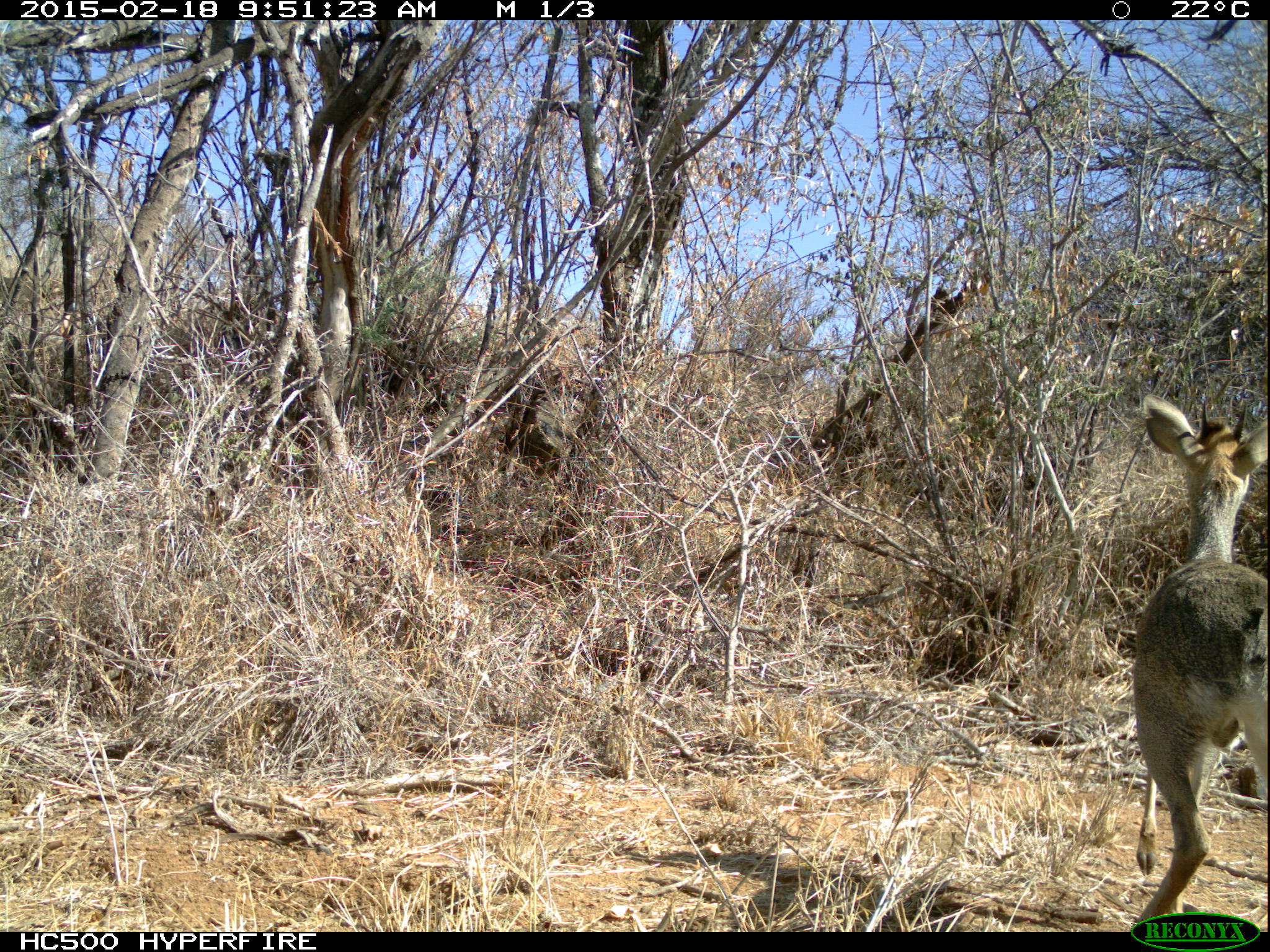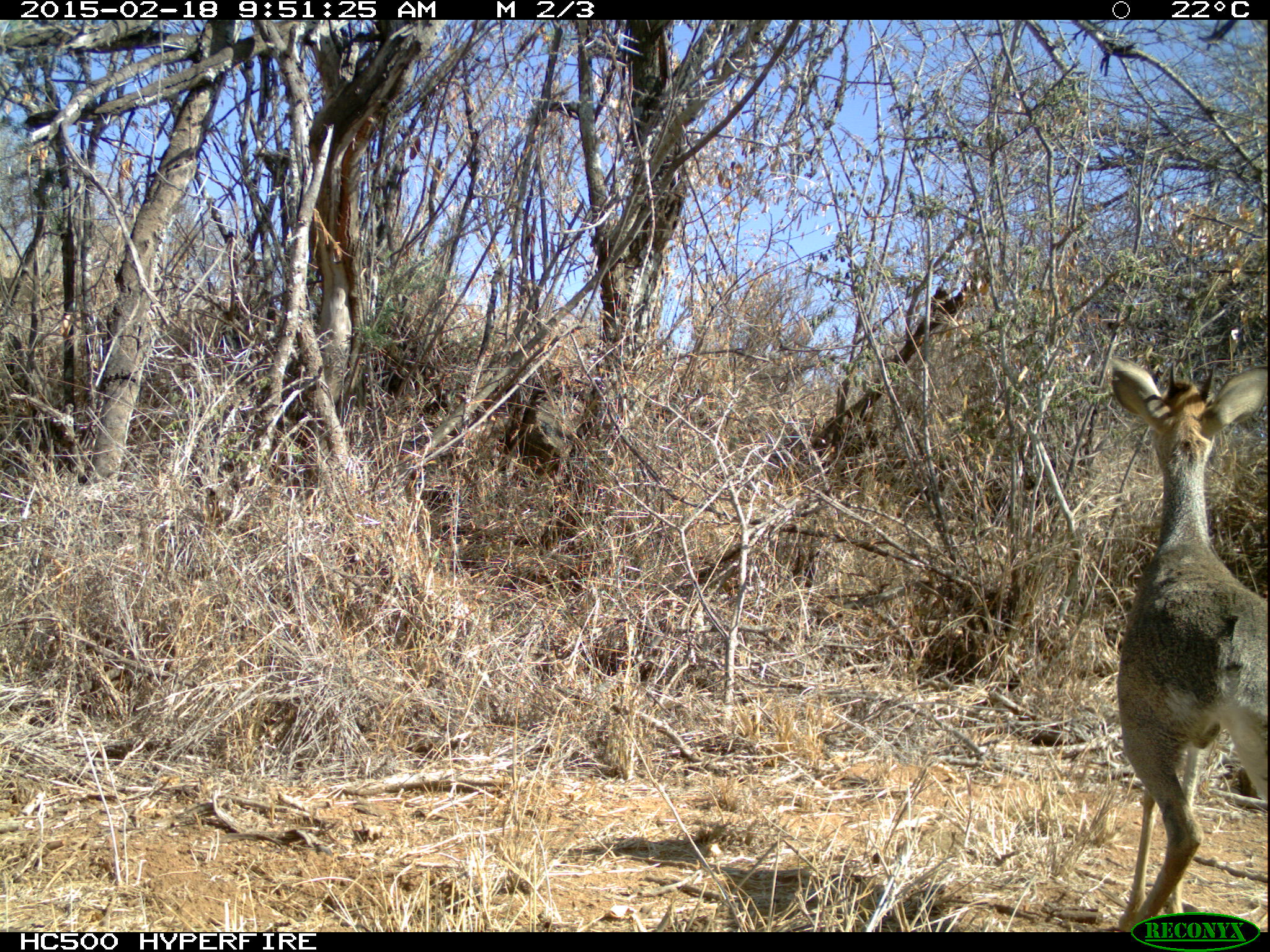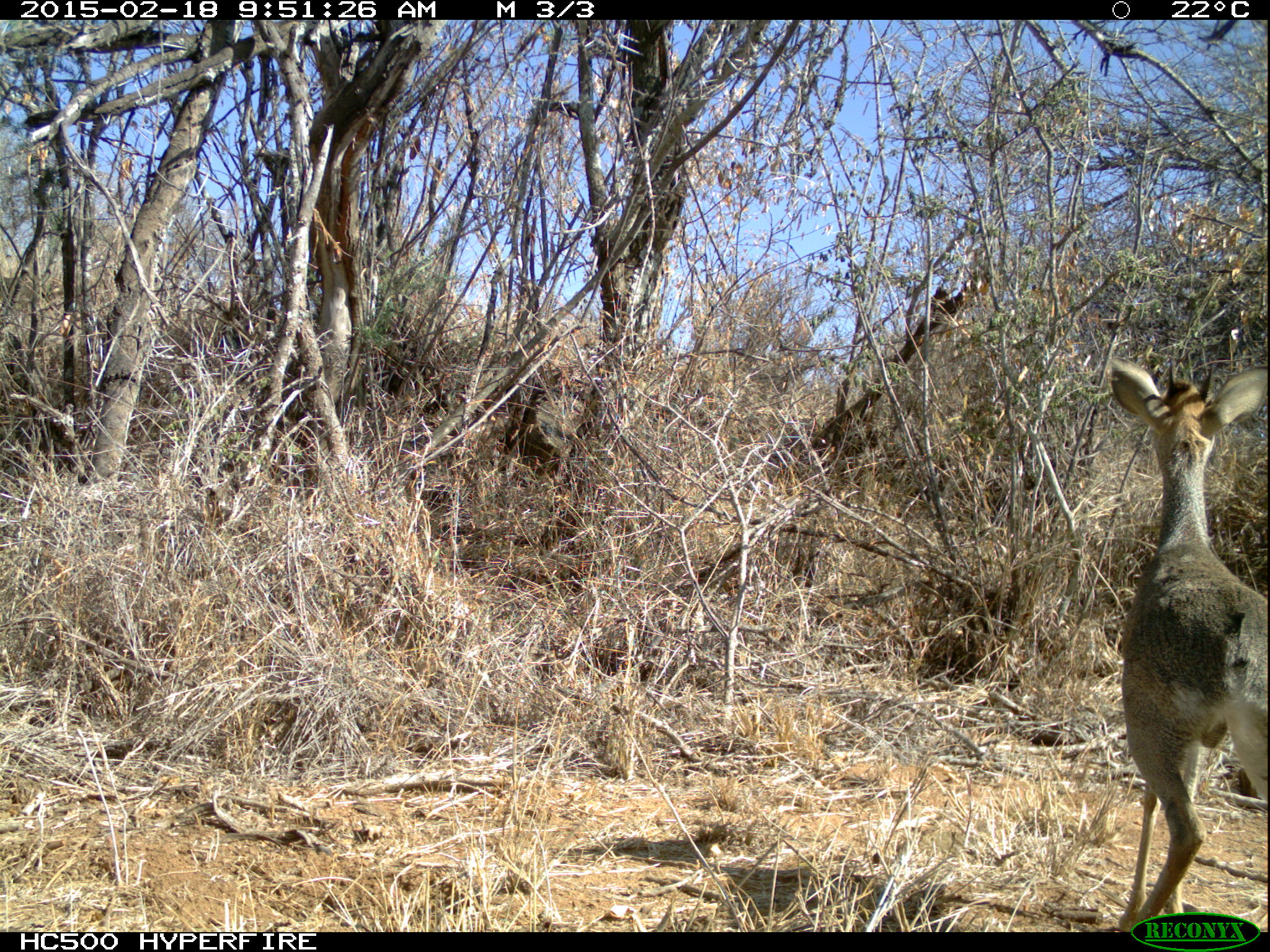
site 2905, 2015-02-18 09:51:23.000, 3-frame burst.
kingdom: Animalia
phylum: Chordata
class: Mammalia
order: Artiodactyla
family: Bovidae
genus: Madoqua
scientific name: Madoqua guentheri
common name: günther's dik-dik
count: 2